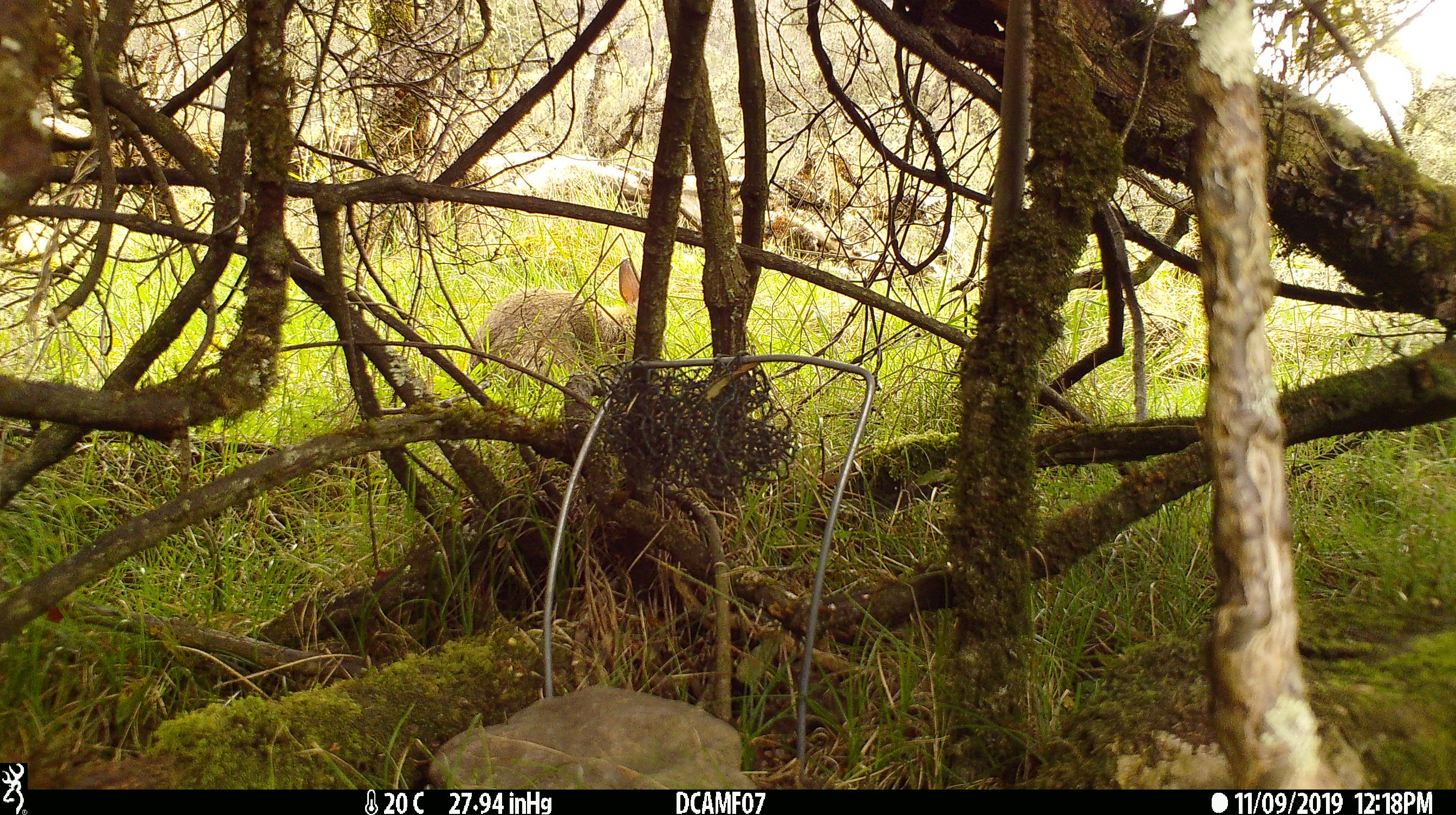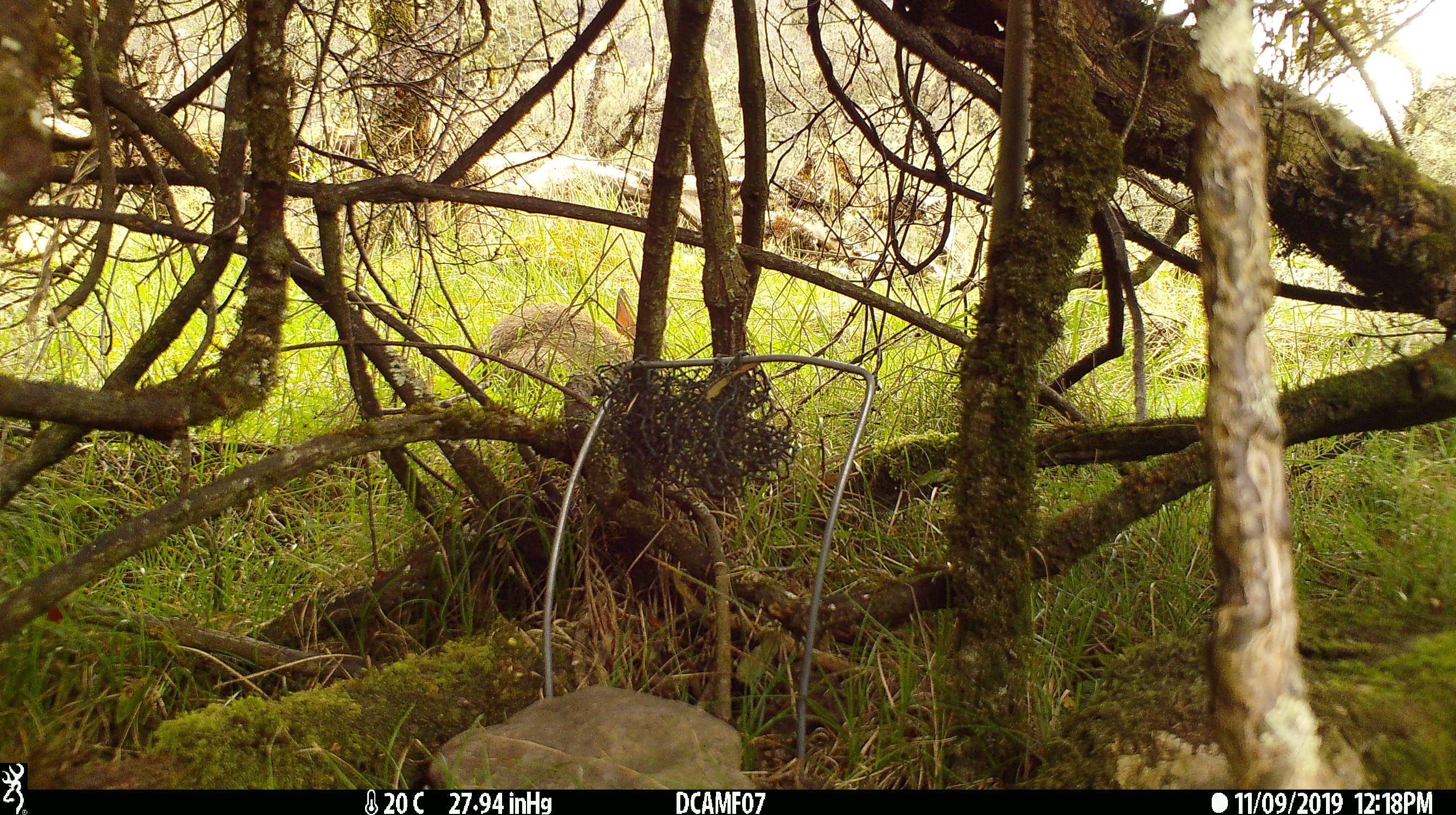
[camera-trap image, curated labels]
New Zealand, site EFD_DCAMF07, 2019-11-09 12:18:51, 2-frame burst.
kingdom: Animalia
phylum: Chordata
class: Mammalia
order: Lagomorpha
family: Leporidae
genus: Oryctolagus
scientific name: Oryctolagus cuniculus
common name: european rabbit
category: rabbit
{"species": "rabbit (european rabbit) (Oryctolagus cuniculus)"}